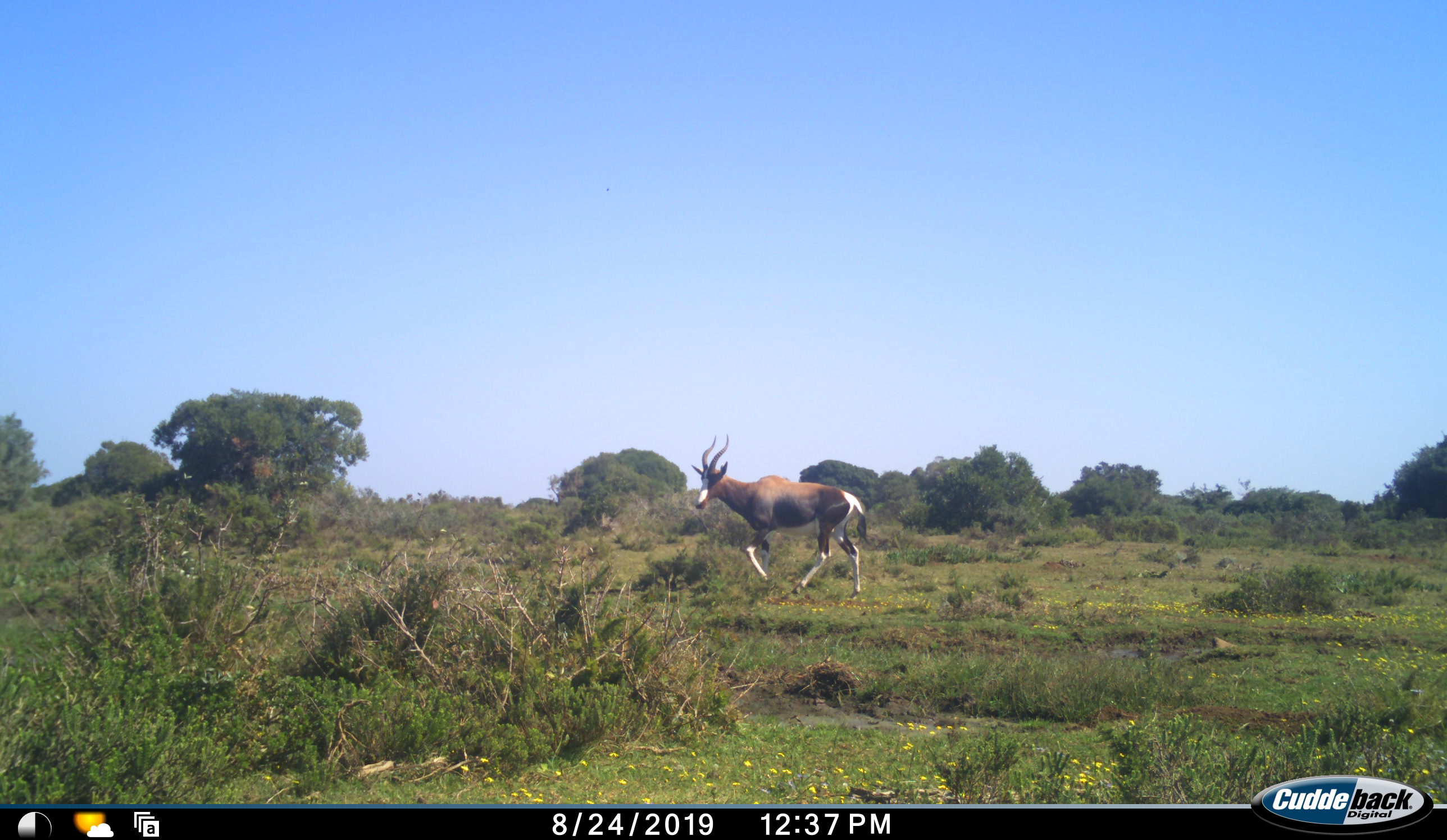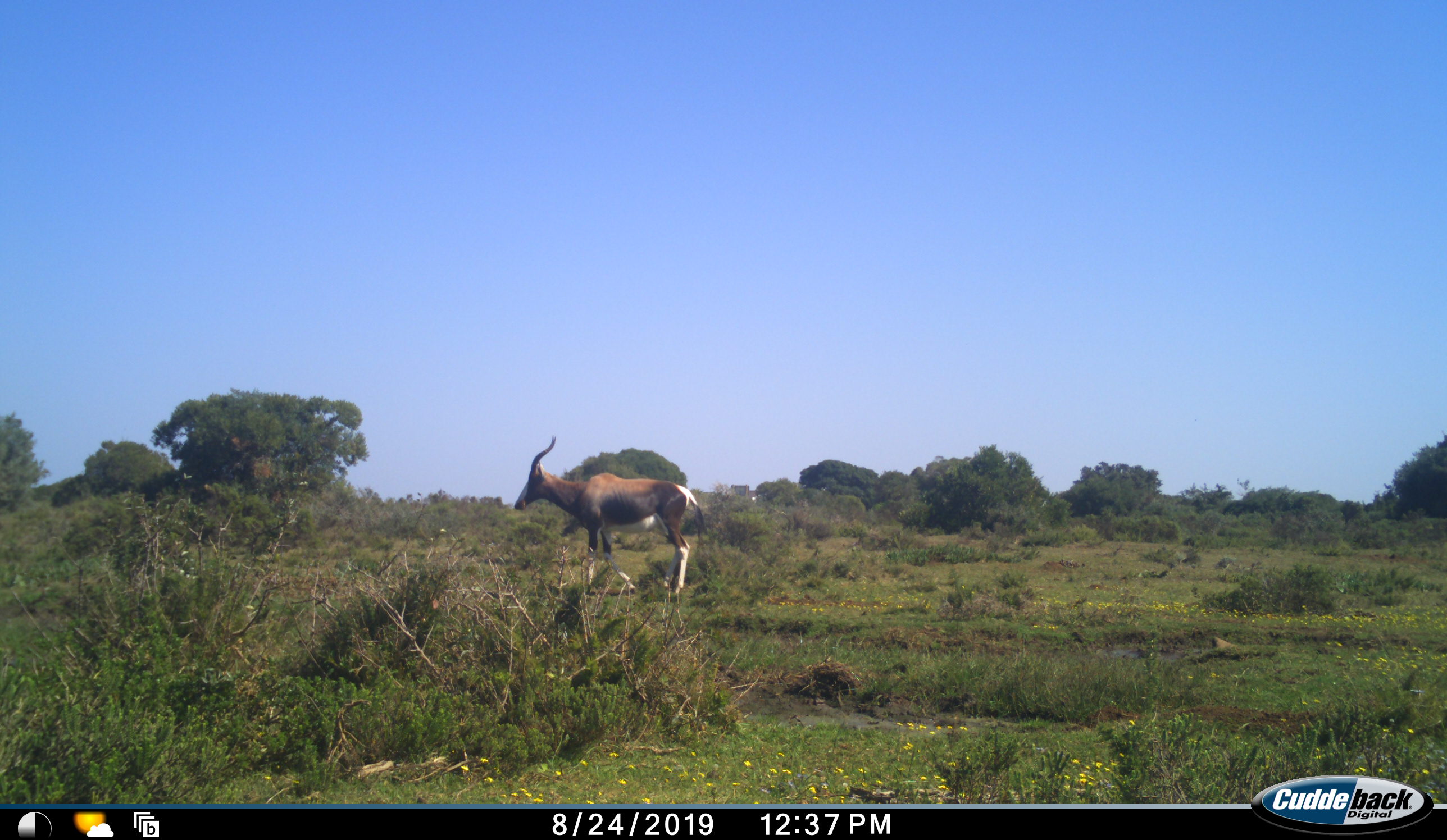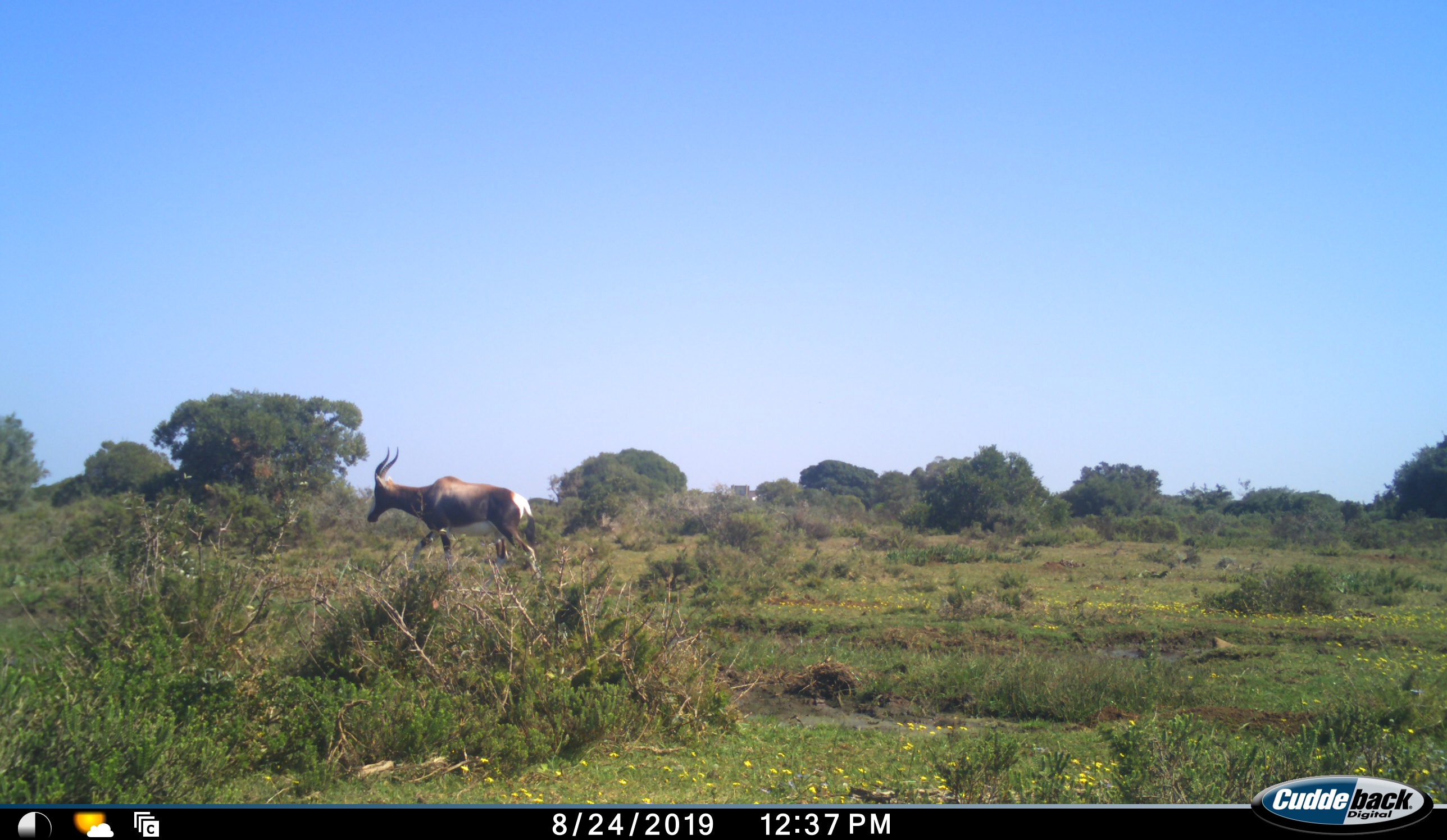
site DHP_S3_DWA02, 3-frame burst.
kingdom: Animalia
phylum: Chordata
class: Mammalia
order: Artiodactyla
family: Bovidae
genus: Damaliscus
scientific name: Damaliscus pygargus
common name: bontebok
Bontebok (Damaliscus pygargus), count 1. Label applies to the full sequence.